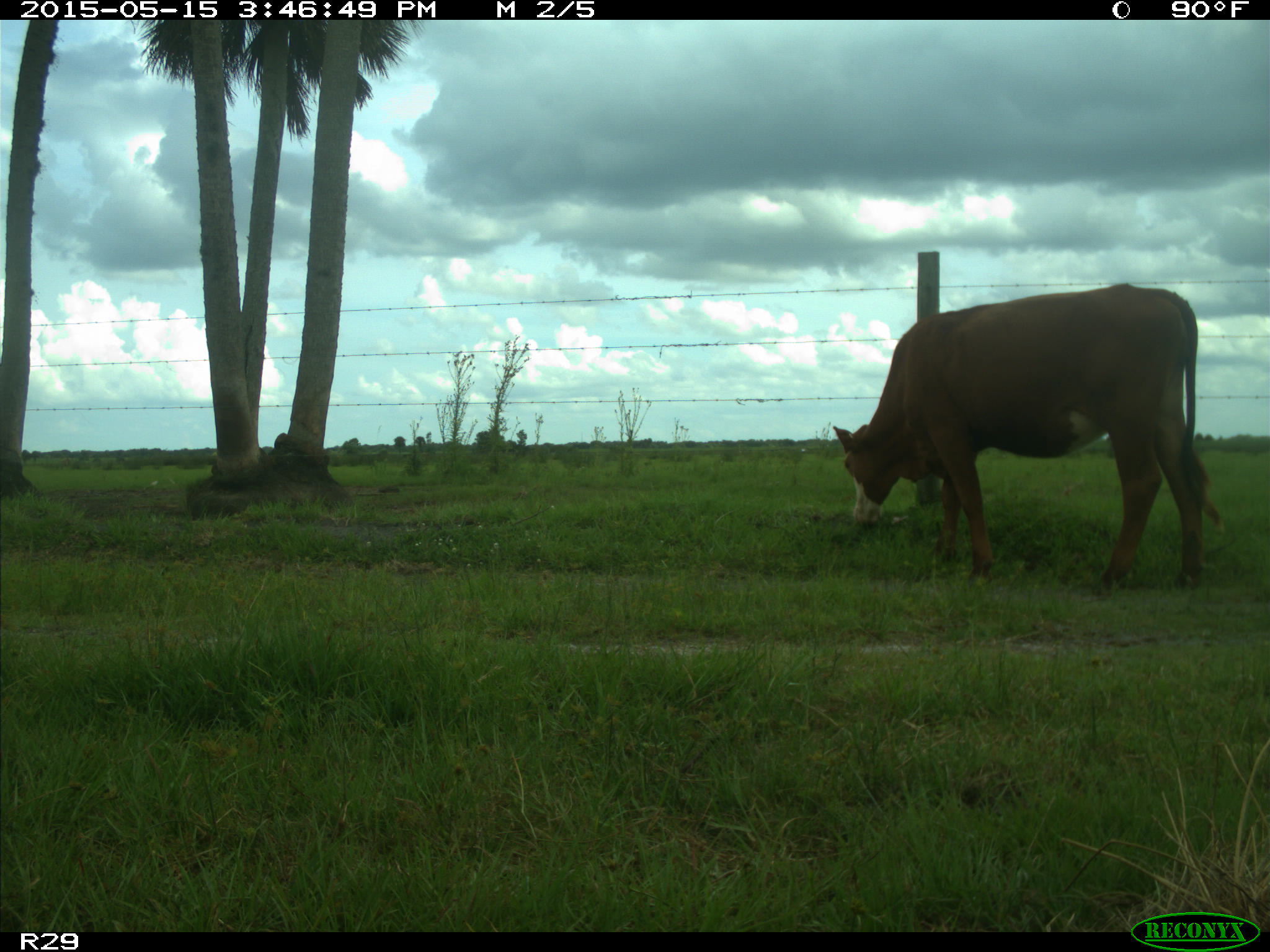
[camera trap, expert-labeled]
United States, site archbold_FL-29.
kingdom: Animalia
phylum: Chordata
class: Mammalia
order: Artiodactyla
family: Bovidae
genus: Bos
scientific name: Bos taurus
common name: domestic cow